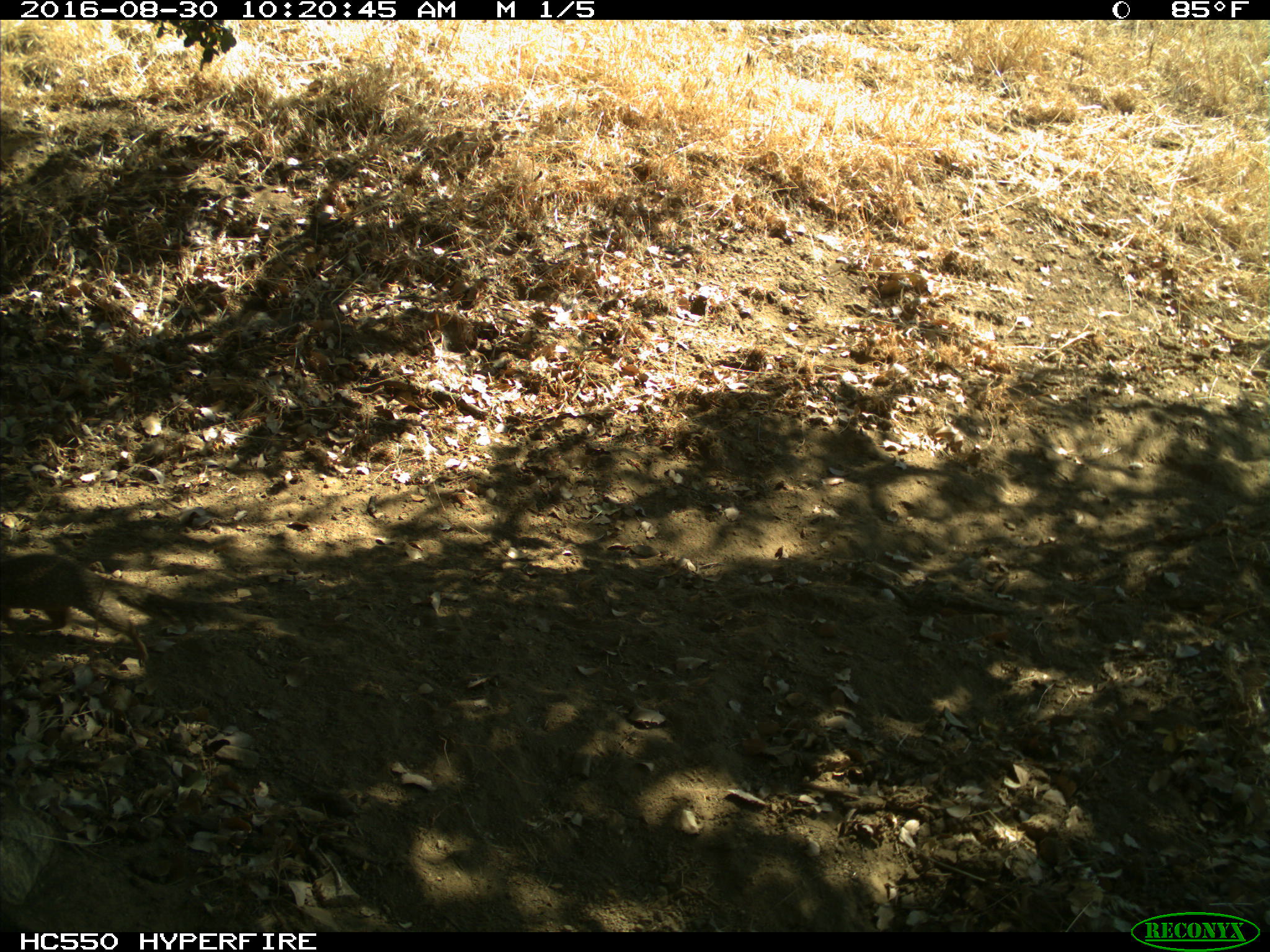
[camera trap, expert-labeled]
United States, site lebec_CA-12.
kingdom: Animalia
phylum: Chordata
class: Mammalia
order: Rodentia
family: Sciuridae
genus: Otospermophilus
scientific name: Otospermophilus beecheyi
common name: california ground squirrel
Otospermophilus beecheyi (california ground squirrel).